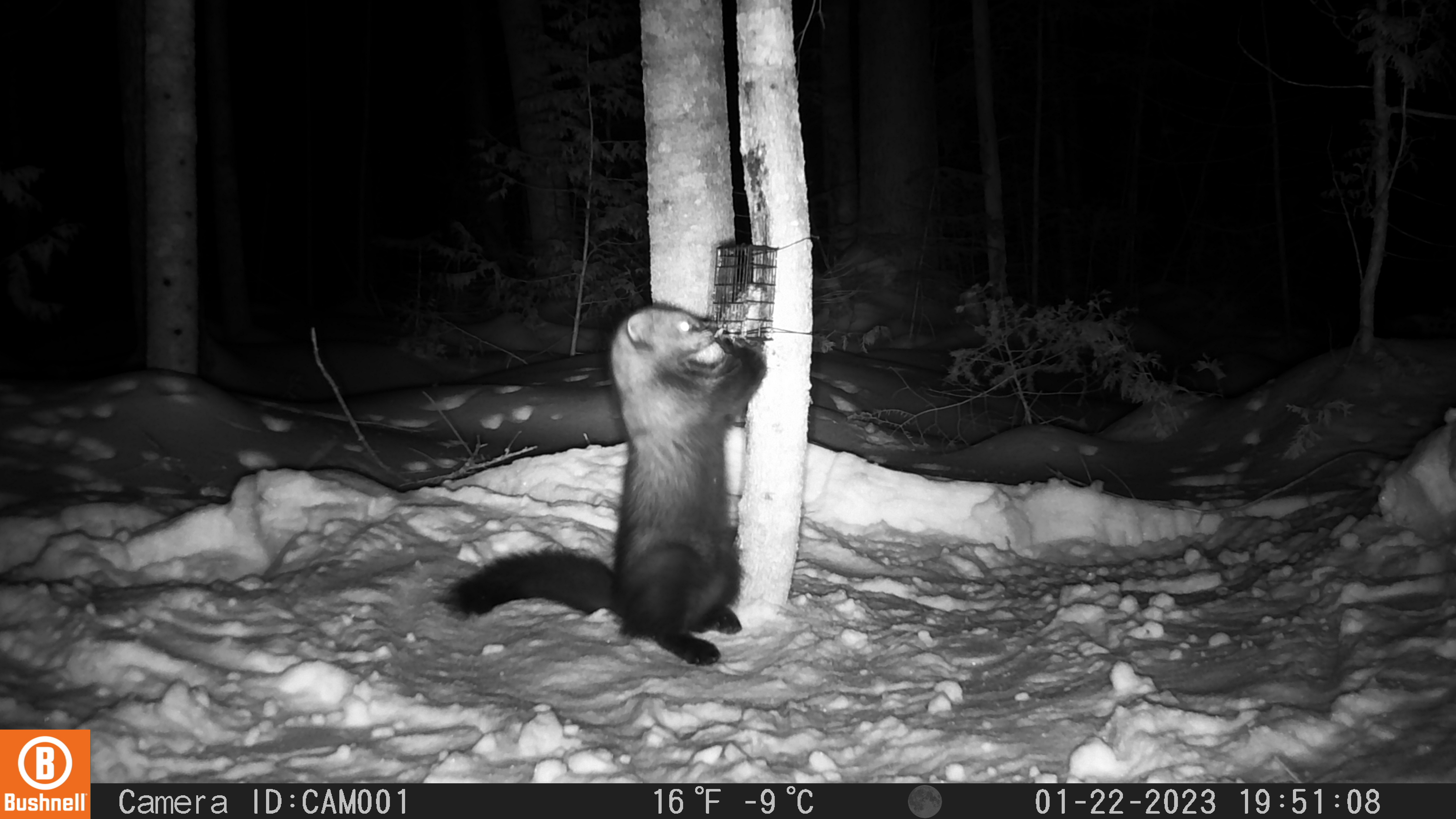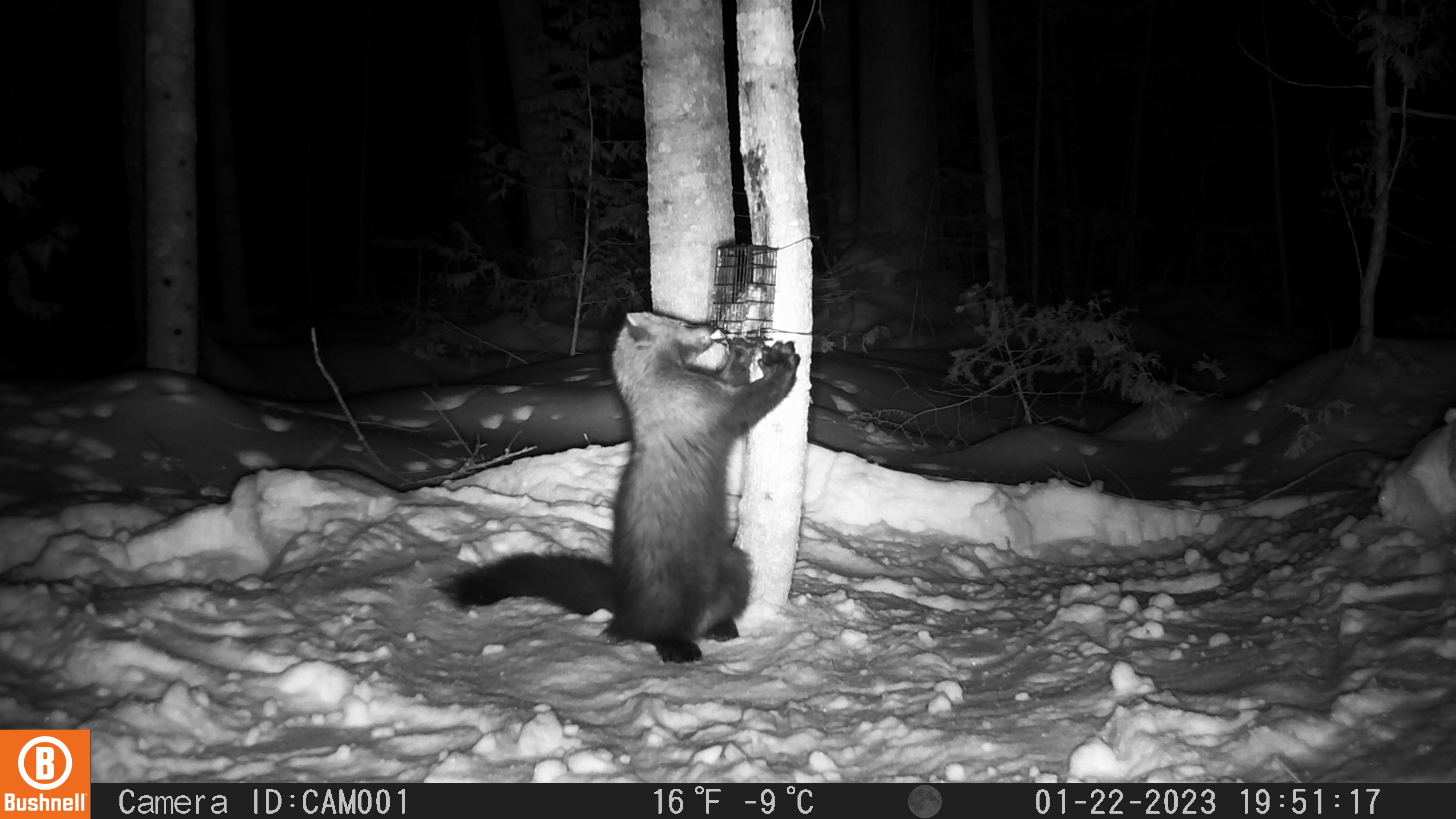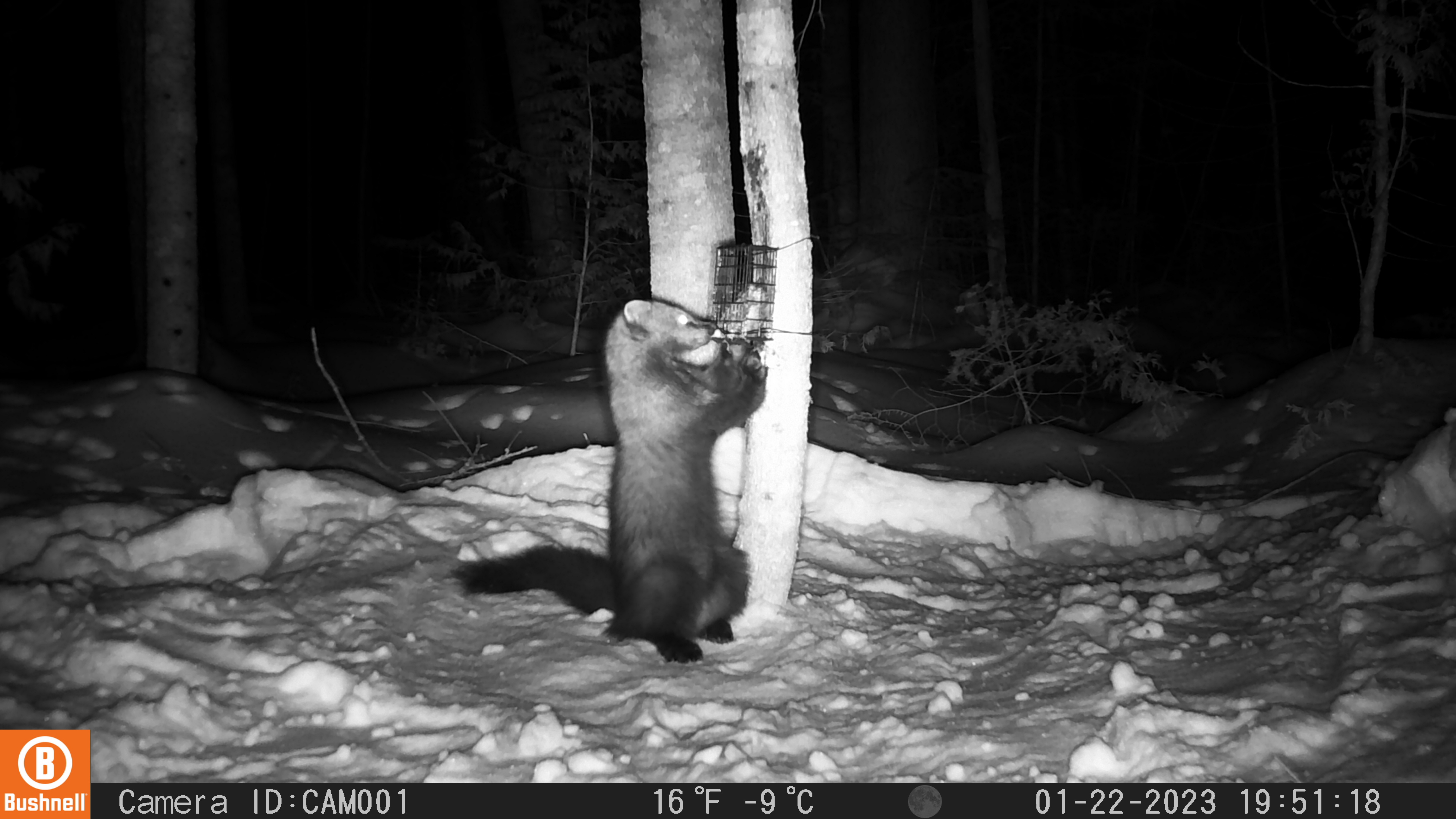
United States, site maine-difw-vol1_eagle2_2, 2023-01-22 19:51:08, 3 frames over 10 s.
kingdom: Animalia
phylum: Chordata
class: Mammalia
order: Carnivora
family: Mustelidae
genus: Pekania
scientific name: Pekania pennanti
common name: fisher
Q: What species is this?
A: Fisher (Pekania pennanti).